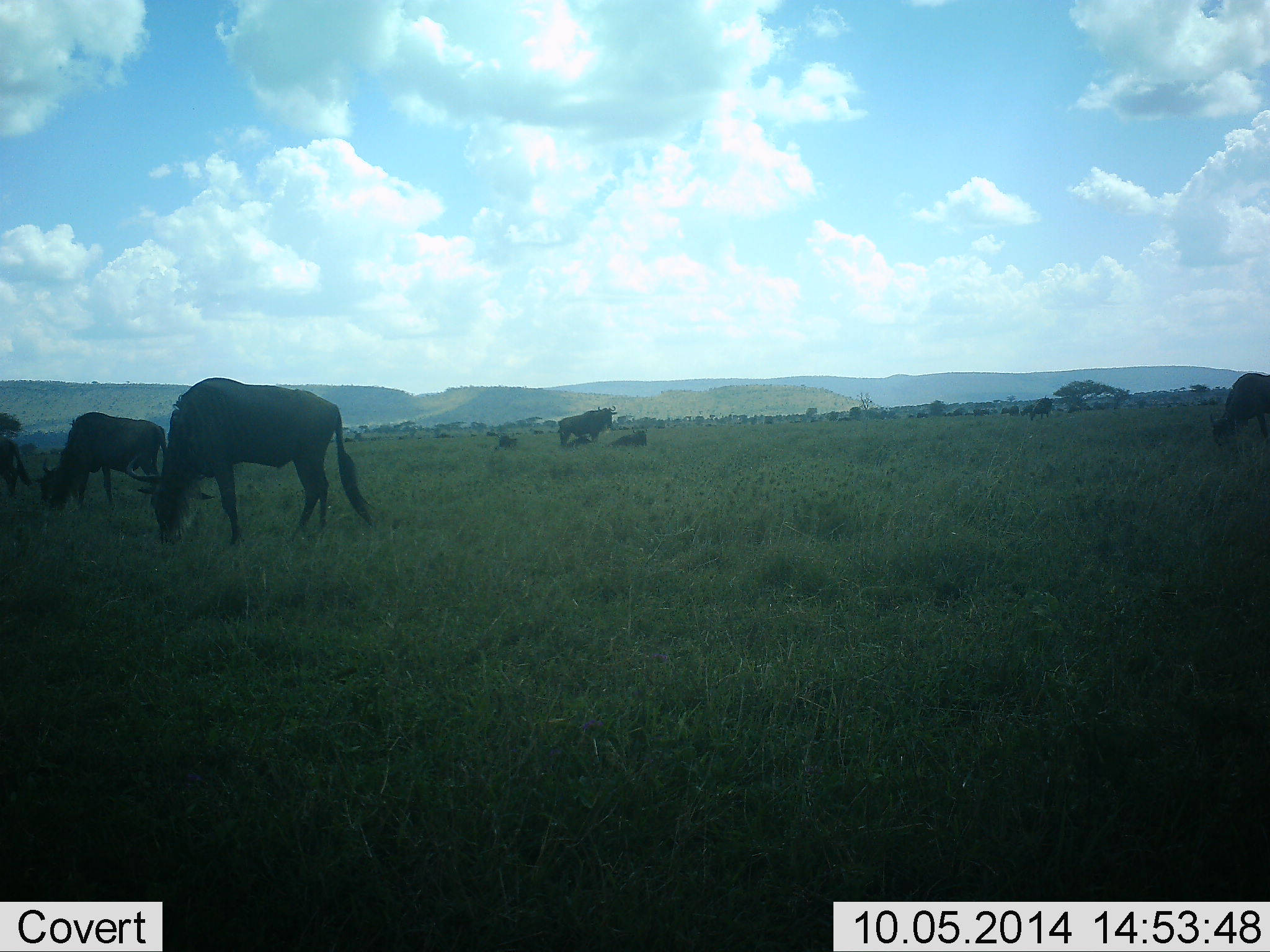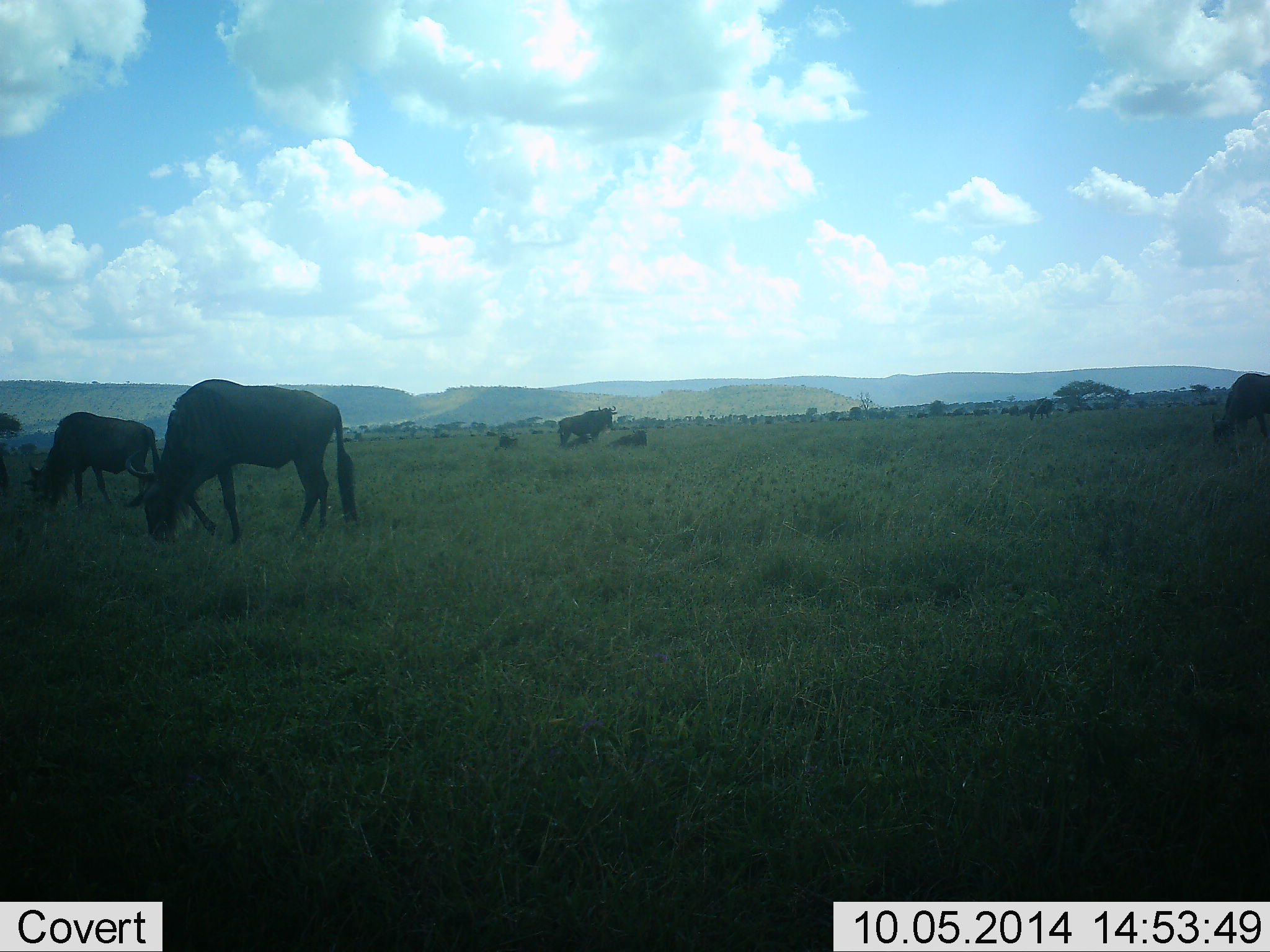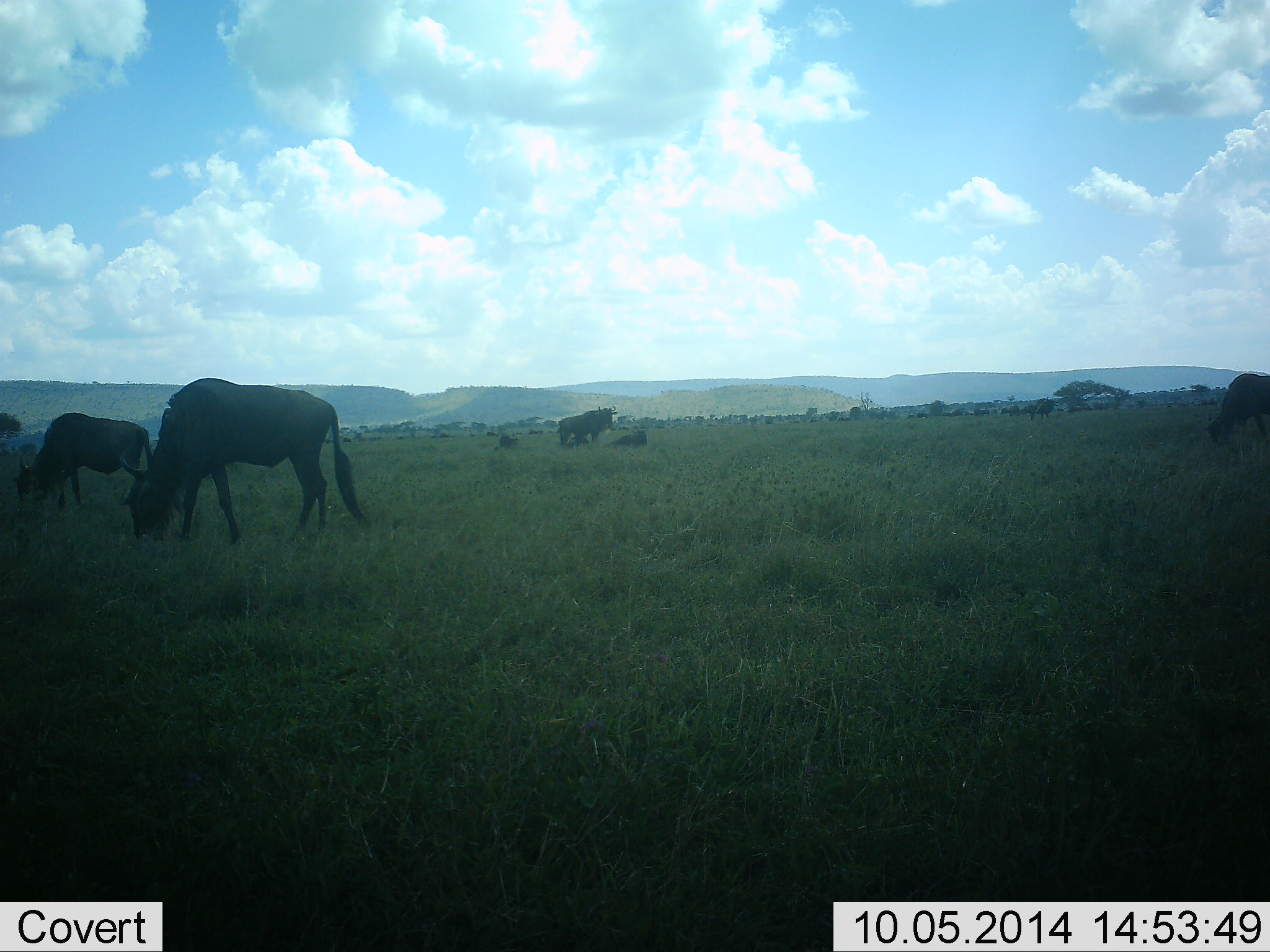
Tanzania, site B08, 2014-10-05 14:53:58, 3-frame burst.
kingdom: Animalia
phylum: Chordata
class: Mammalia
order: Artiodactyla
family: Bovidae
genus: Connochaetes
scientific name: Connochaetes taurinus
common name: blue wildebeest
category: wildebeest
Wildebeest (blue wildebeest) (Connochaetes taurinus), count 5. Behavior (volunteer vote fractions): standing 80%, resting 40%, moving 20%, interacting 10%. Young present (vote fraction): 0%. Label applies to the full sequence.